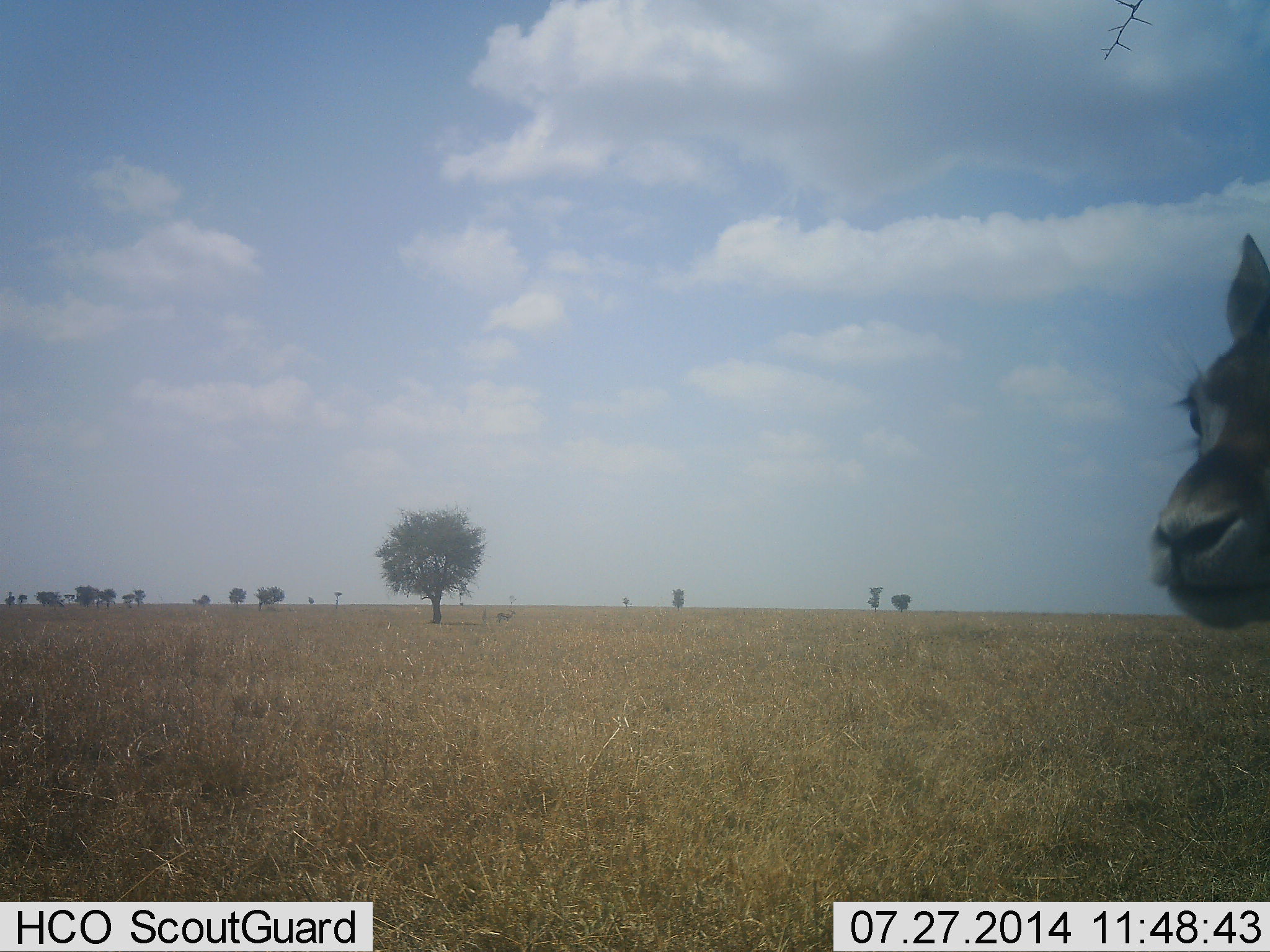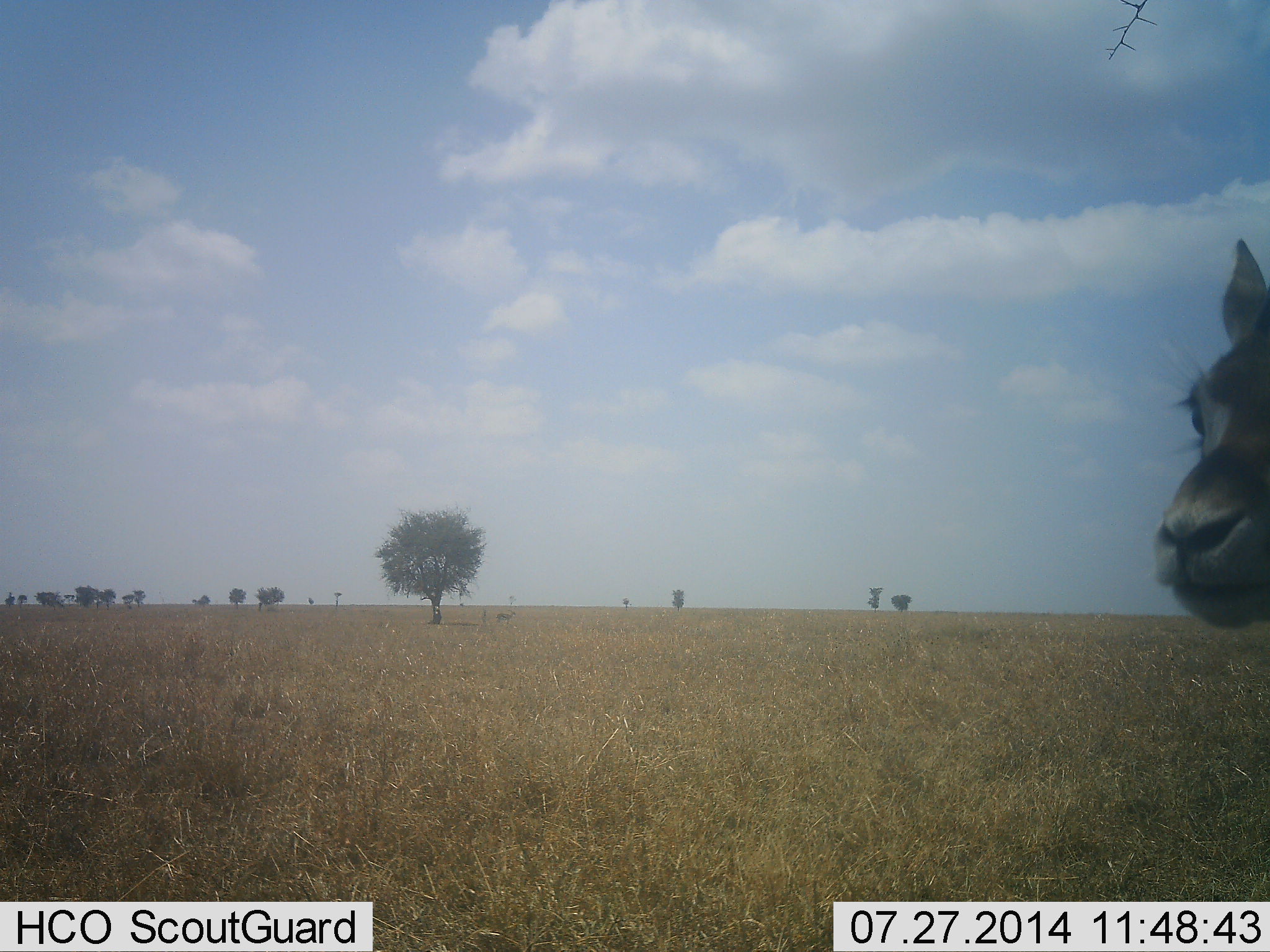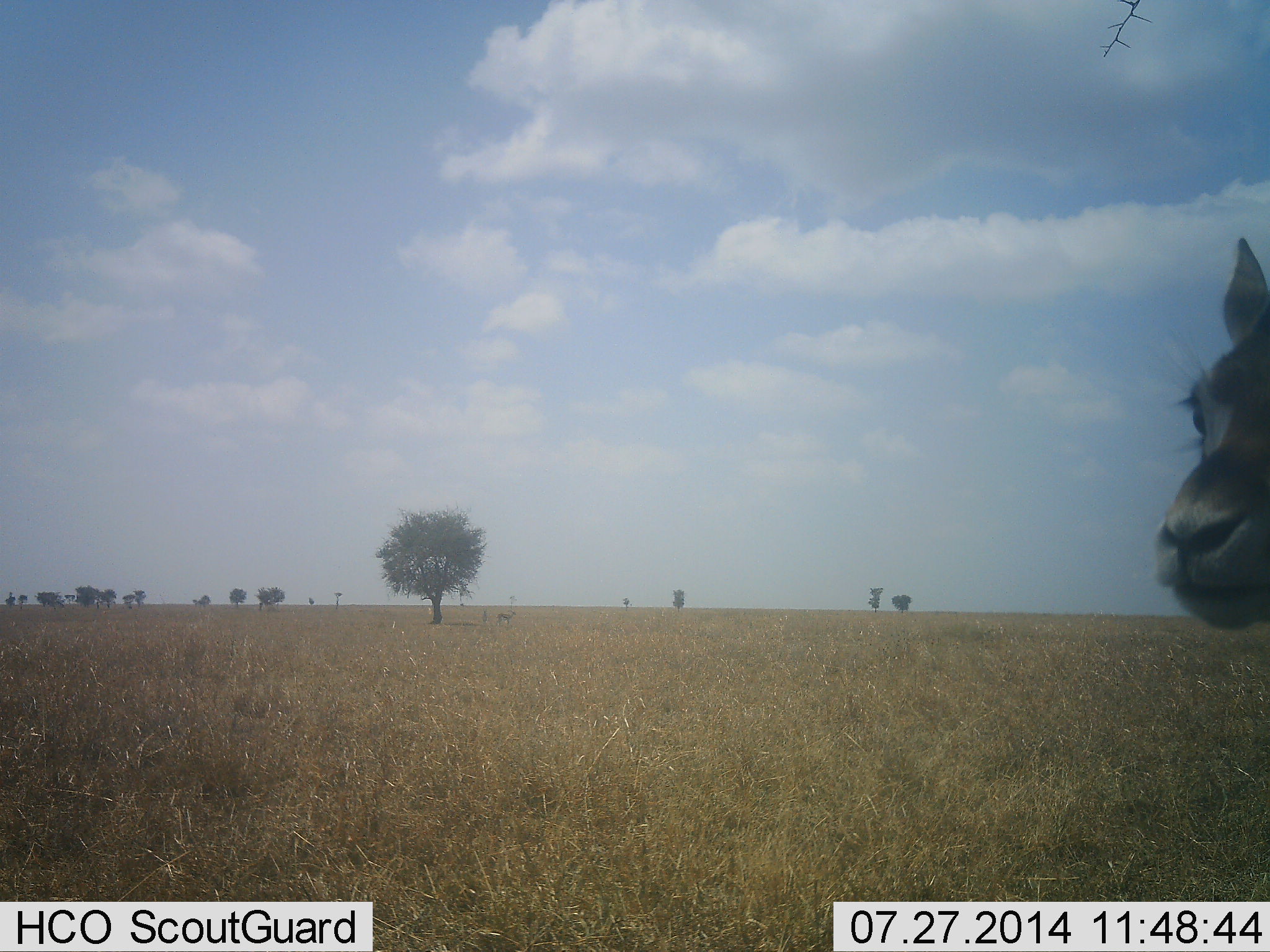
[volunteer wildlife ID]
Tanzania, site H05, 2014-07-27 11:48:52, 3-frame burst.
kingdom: Animalia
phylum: Chordata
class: Mammalia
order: Artiodactyla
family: Bovidae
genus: Eudorcas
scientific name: Eudorcas thomsonii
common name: thomson's gazelle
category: gazellethomsons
Gazellethomsons (thomson's gazelle) (Eudorcas thomsonii), count 1. Behavior (volunteer vote fractions): standing 90%, resting 10%, moving 0%, interacting 0%. Young present (vote fraction): 0%. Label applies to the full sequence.